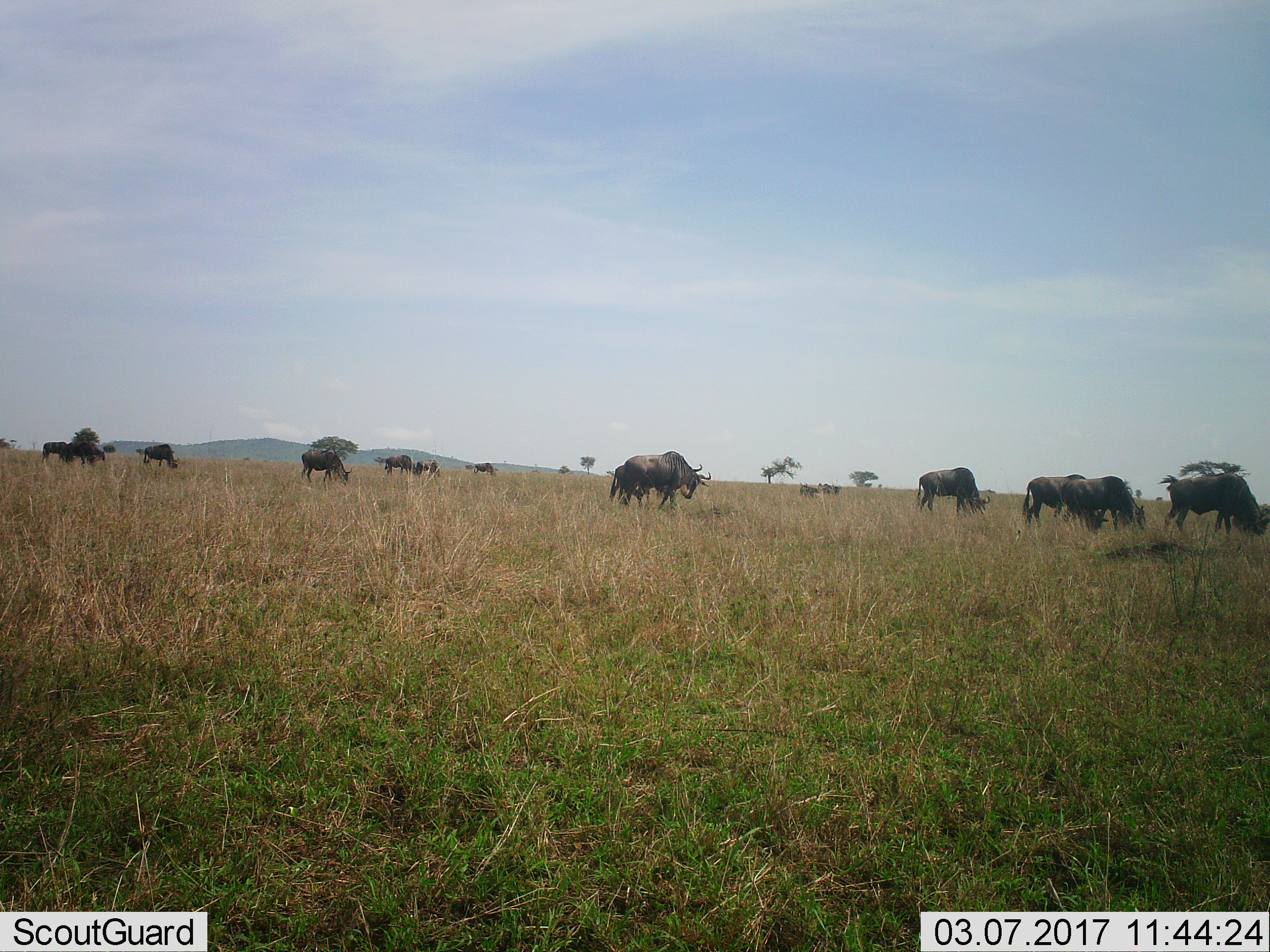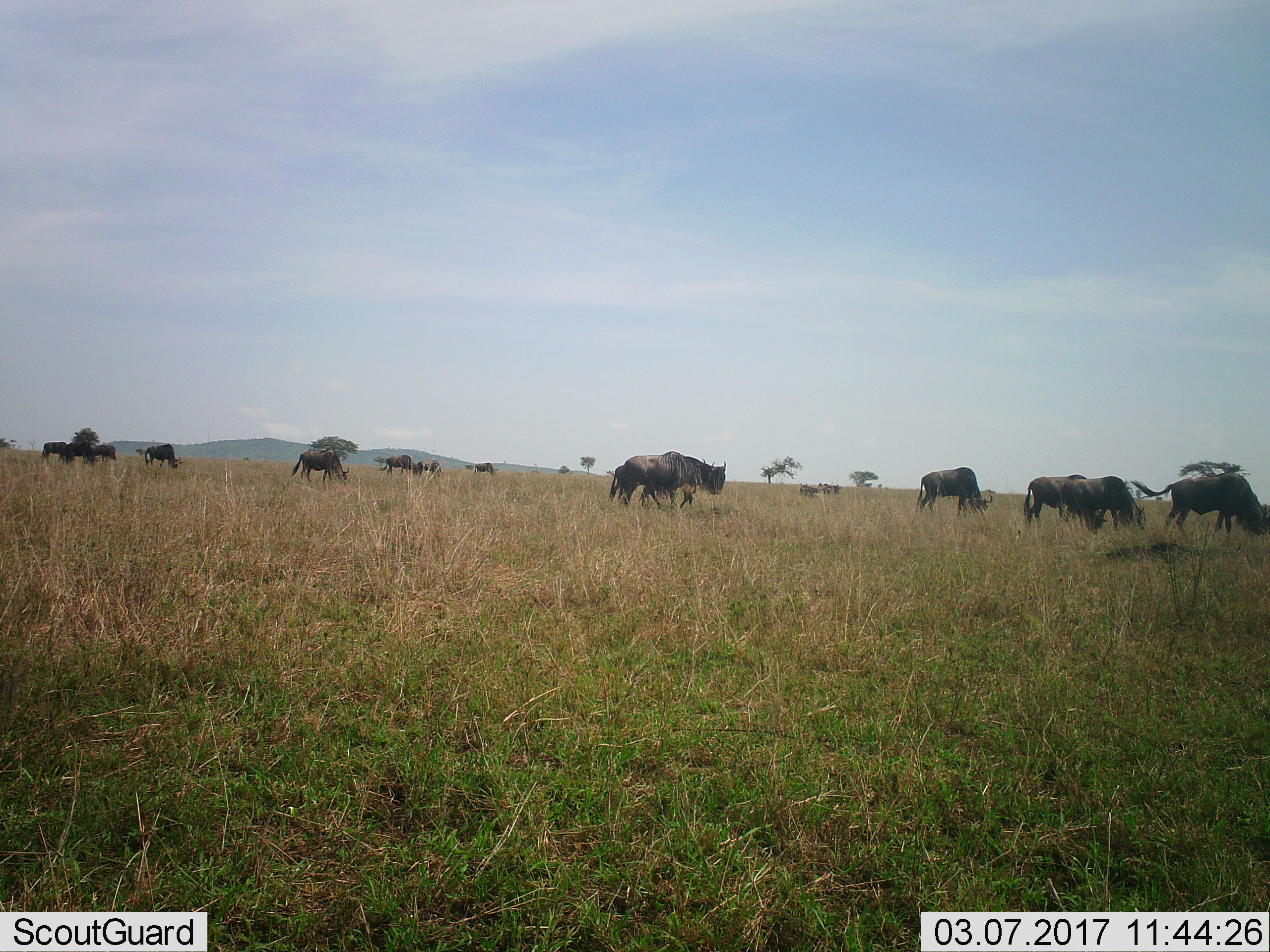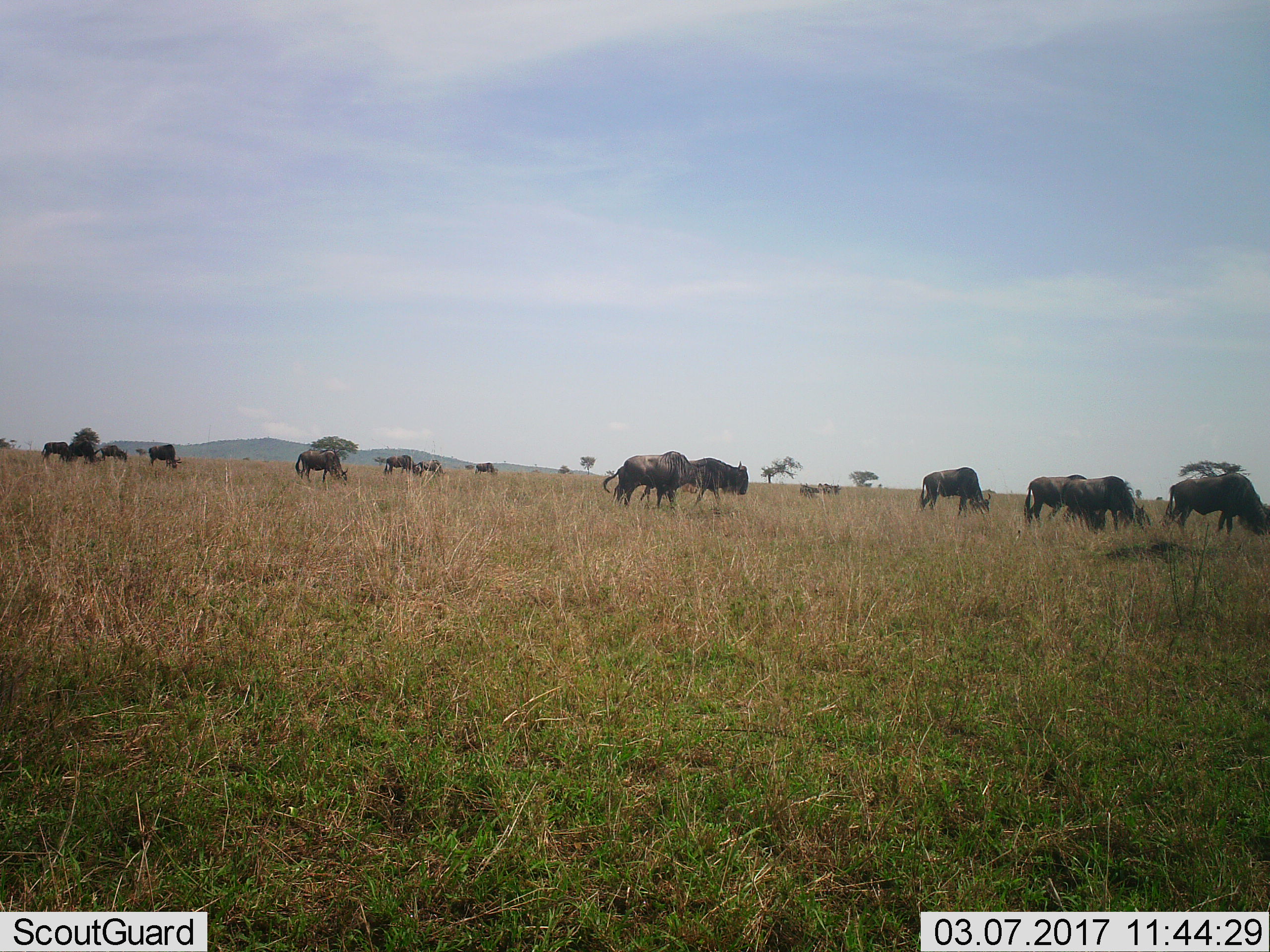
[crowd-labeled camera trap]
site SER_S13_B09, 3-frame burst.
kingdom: Animalia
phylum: Chordata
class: Mammalia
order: Artiodactyla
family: Bovidae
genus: Connochaetes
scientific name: Connochaetes taurinus taurinus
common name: blue wildebeest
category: wildebeestblue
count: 11-50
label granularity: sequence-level